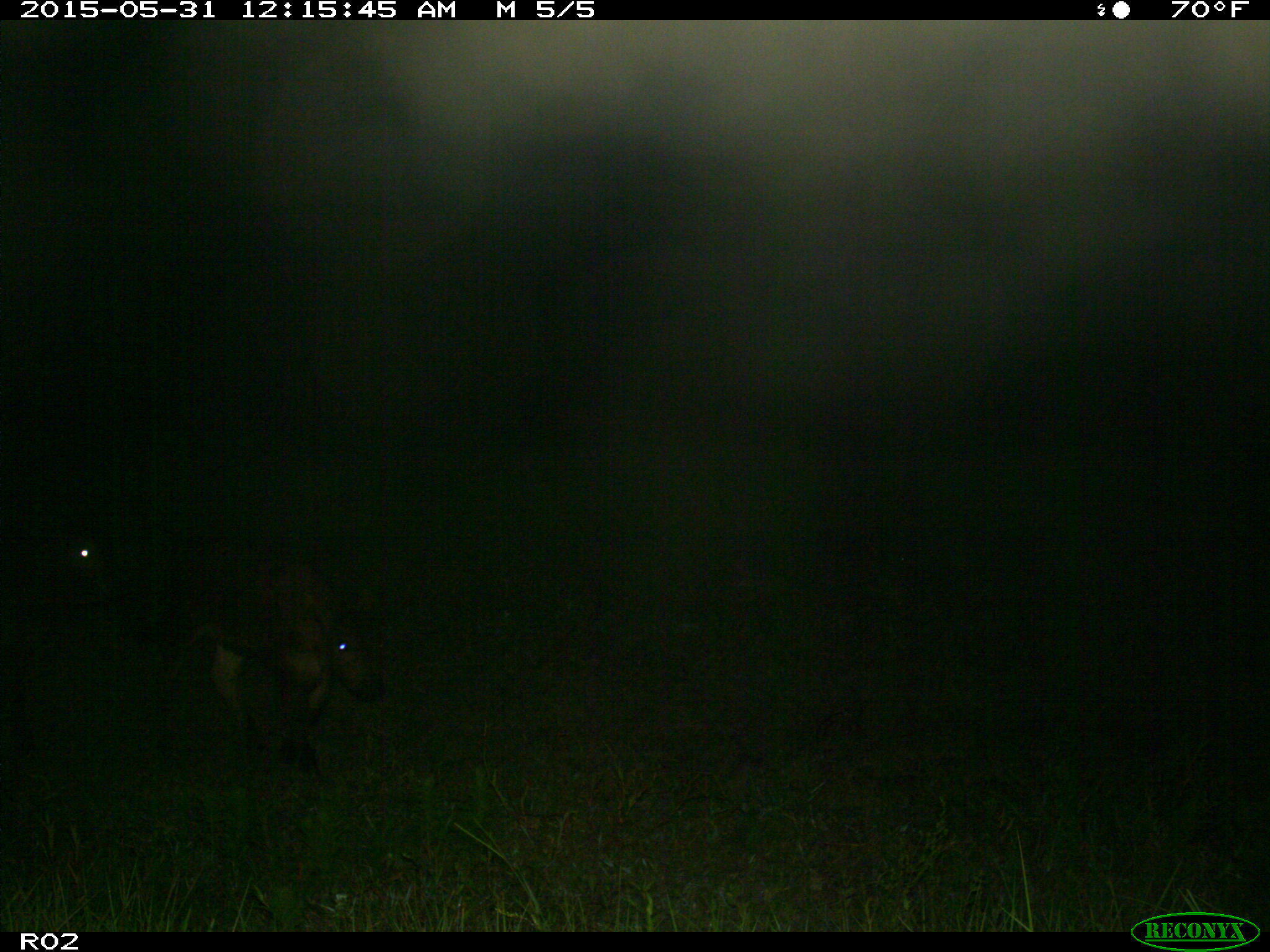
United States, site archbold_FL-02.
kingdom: Animalia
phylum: Chordata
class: Mammalia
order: Artiodactyla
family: Bovidae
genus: Bos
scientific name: Bos taurus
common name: domestic cow